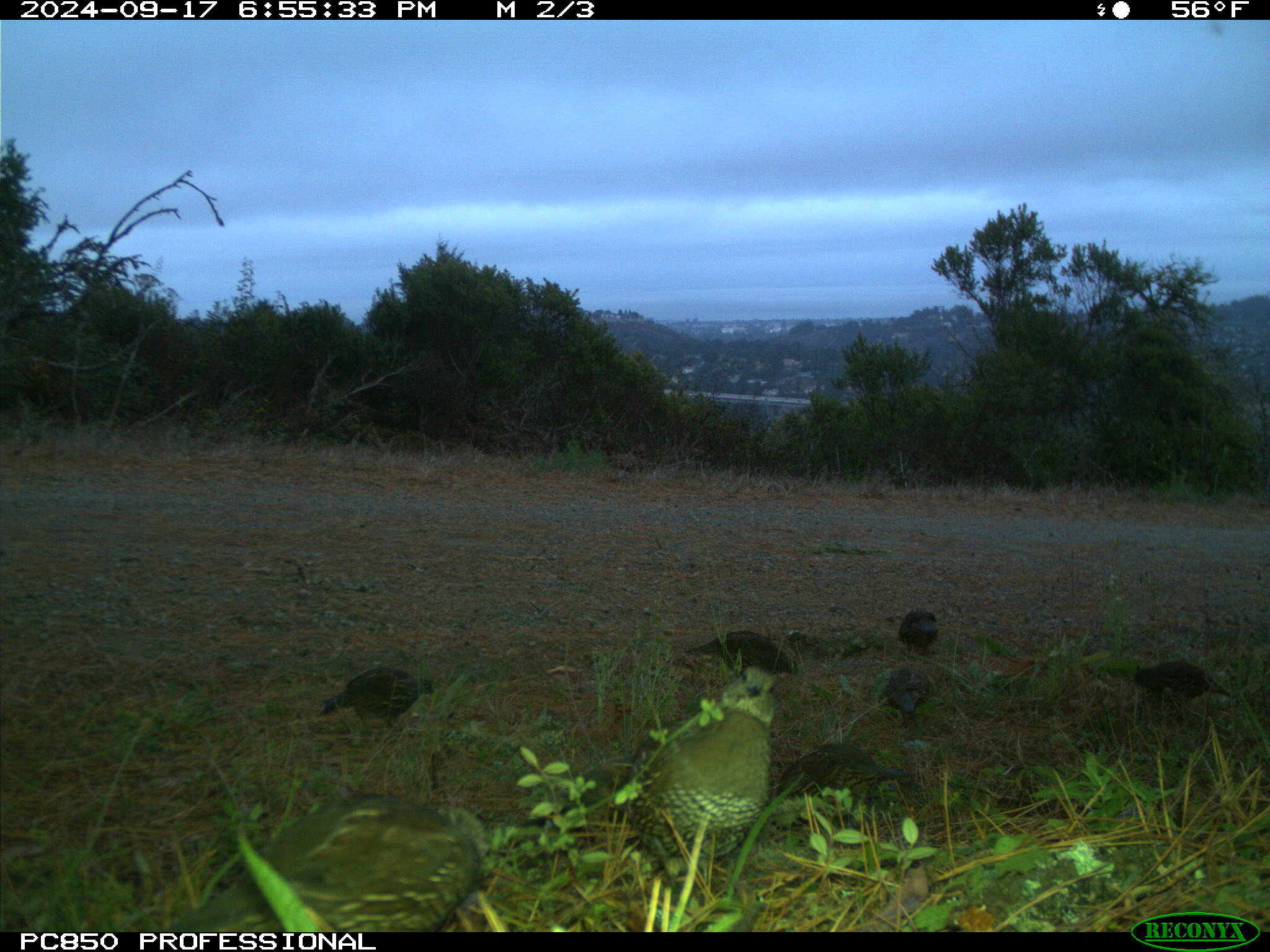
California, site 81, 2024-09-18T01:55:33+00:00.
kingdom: Animalia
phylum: Chordata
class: Aves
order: Galliformes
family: Odontophoridae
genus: Callipepla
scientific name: Callipepla californica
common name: california quail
California quail (Callipepla californica).